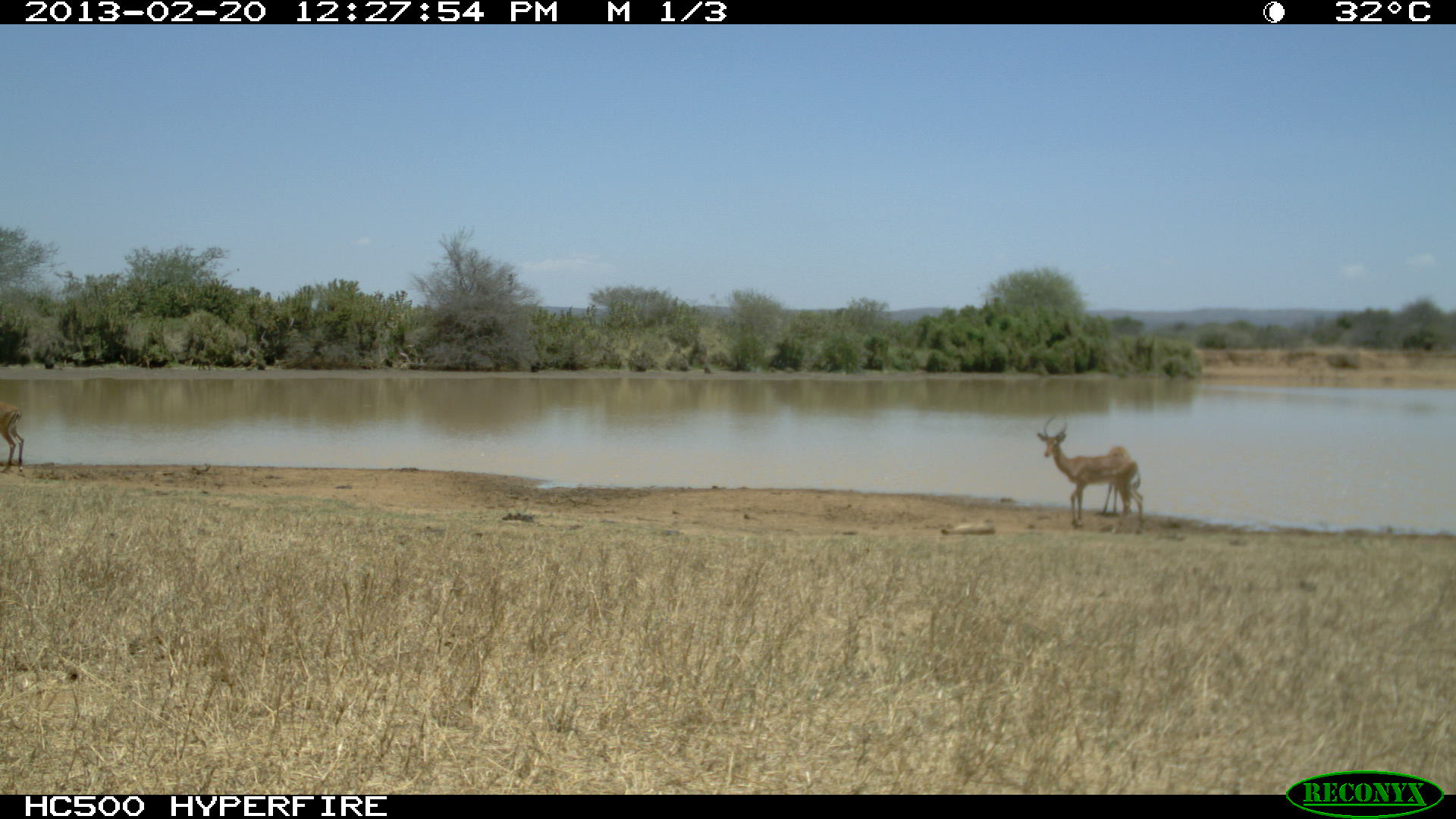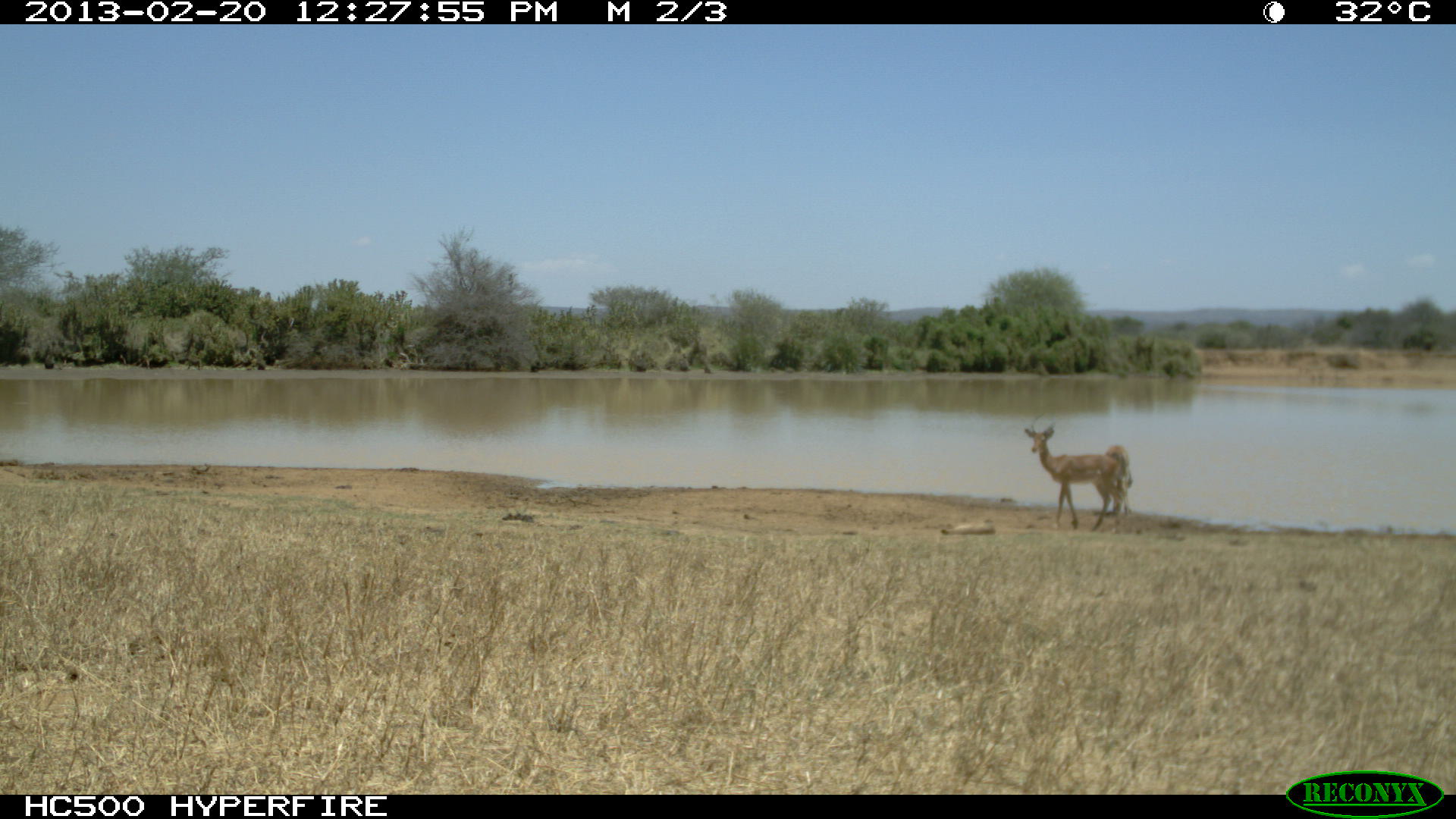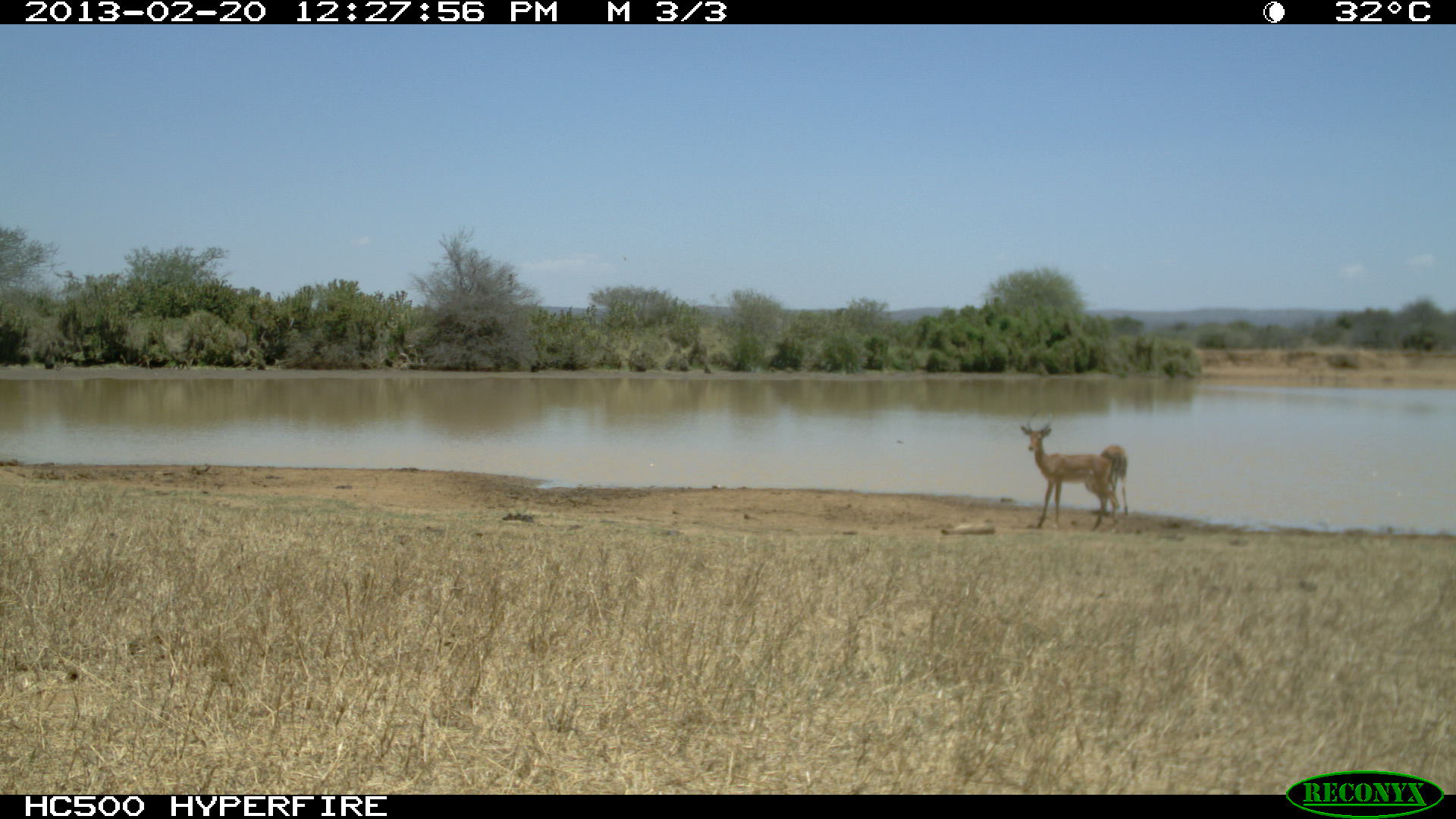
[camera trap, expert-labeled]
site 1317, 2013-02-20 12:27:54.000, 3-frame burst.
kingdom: Animalia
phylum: Chordata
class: Mammalia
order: Artiodactyla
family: Bovidae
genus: Aepyceros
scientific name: Aepyceros melampus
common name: impala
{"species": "Aepyceros melampus (impala)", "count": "2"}